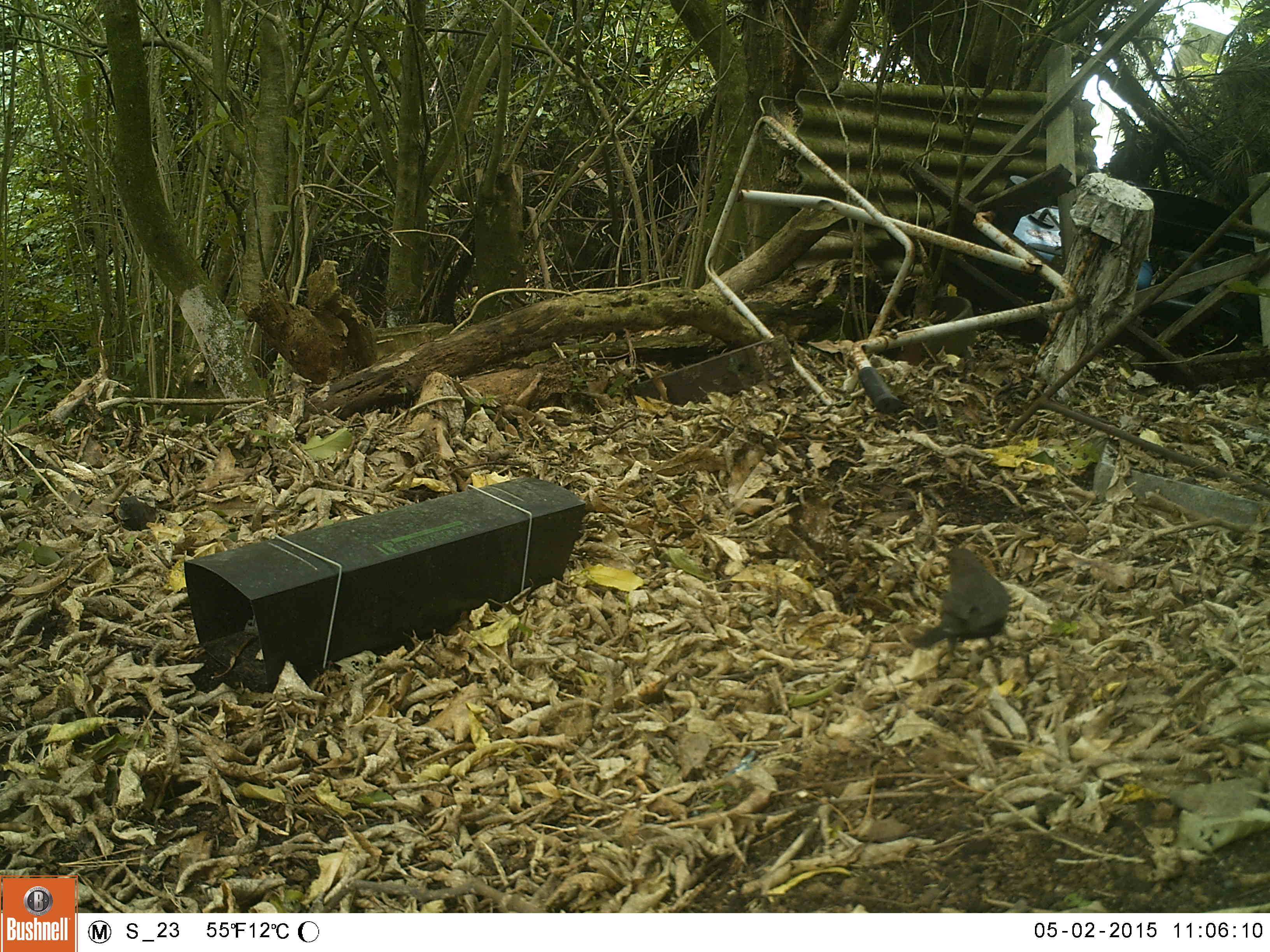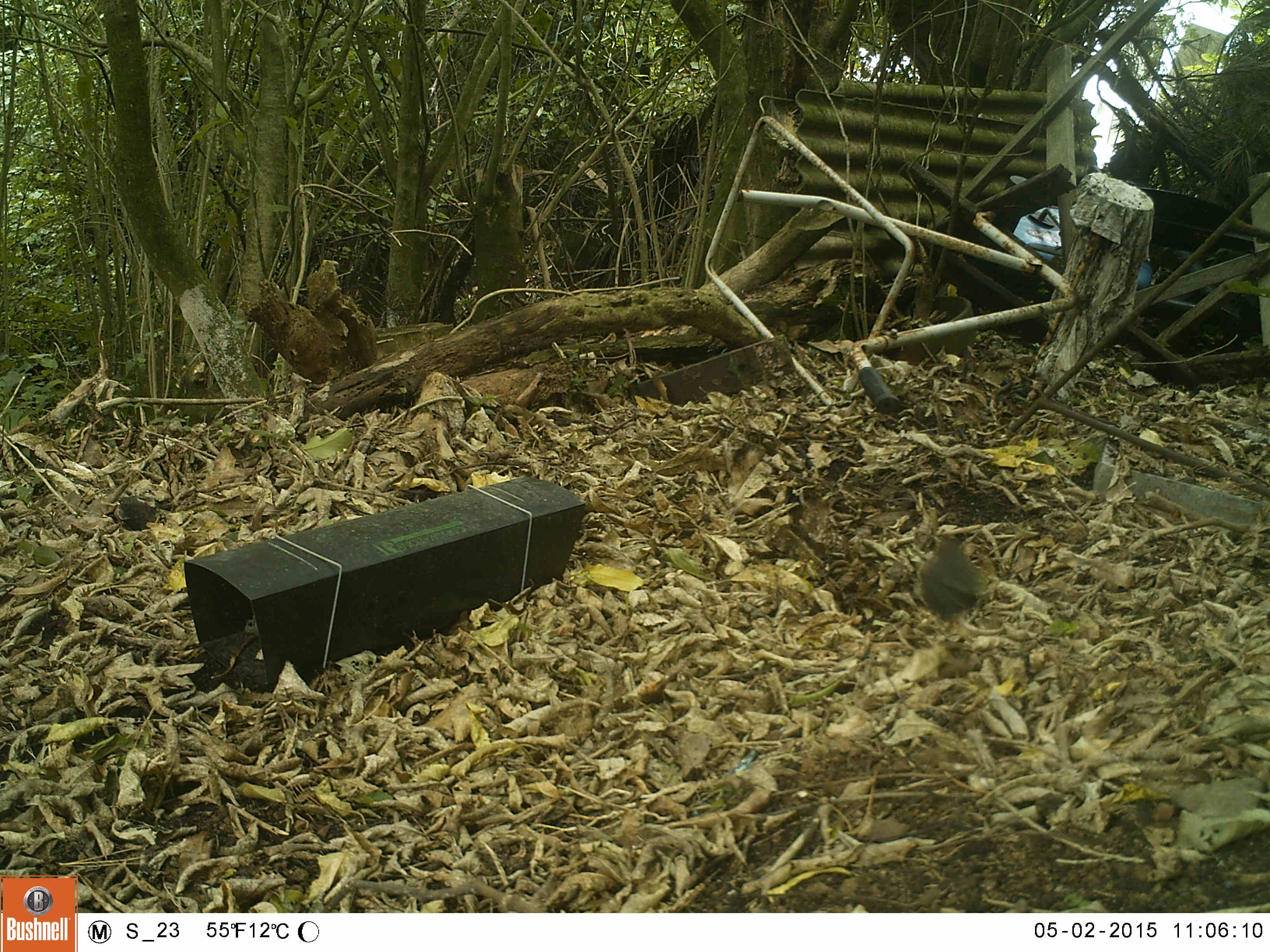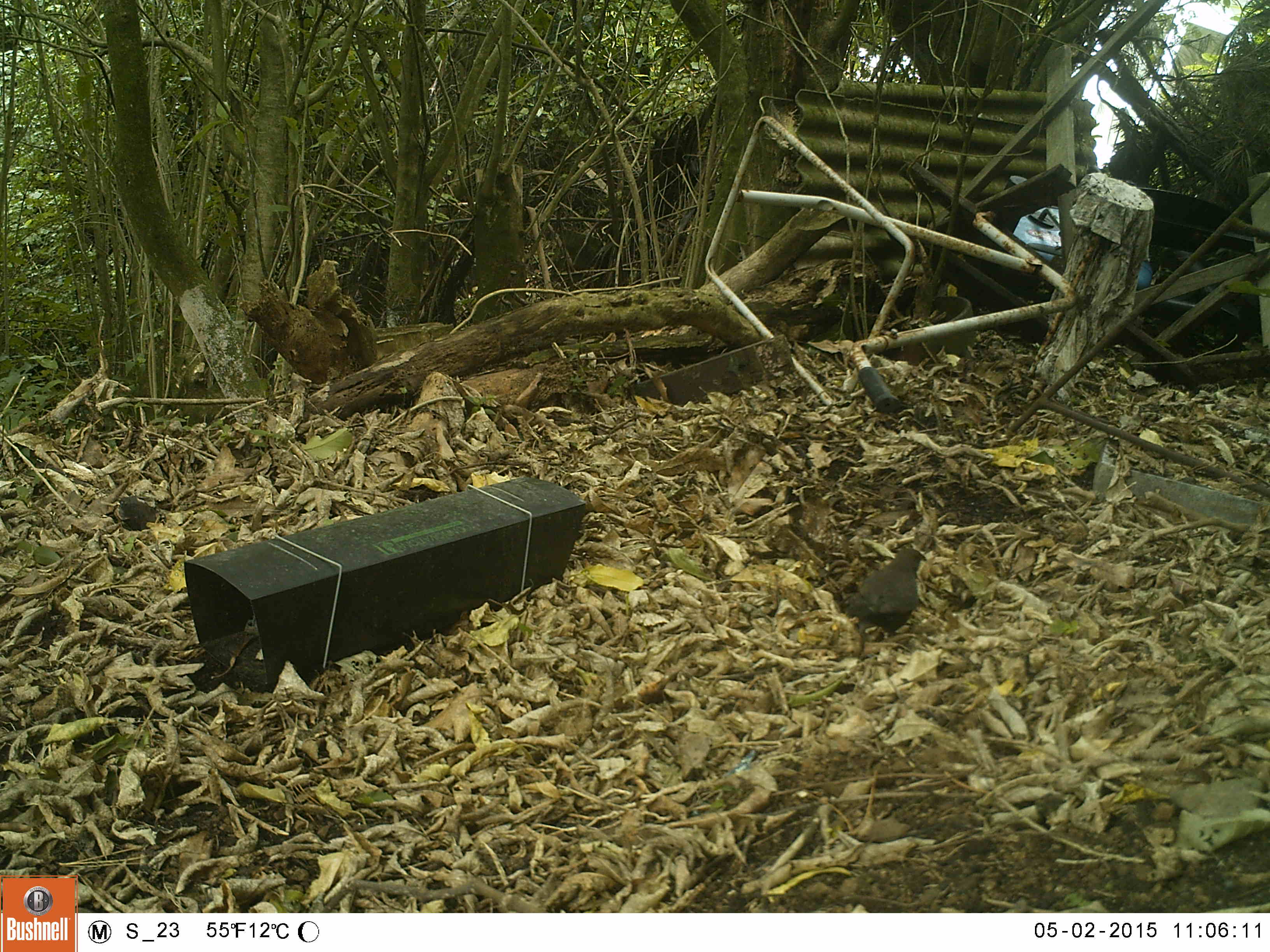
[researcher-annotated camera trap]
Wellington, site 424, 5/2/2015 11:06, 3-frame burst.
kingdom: Animalia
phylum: Chordata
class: Aves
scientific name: Aves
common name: bird